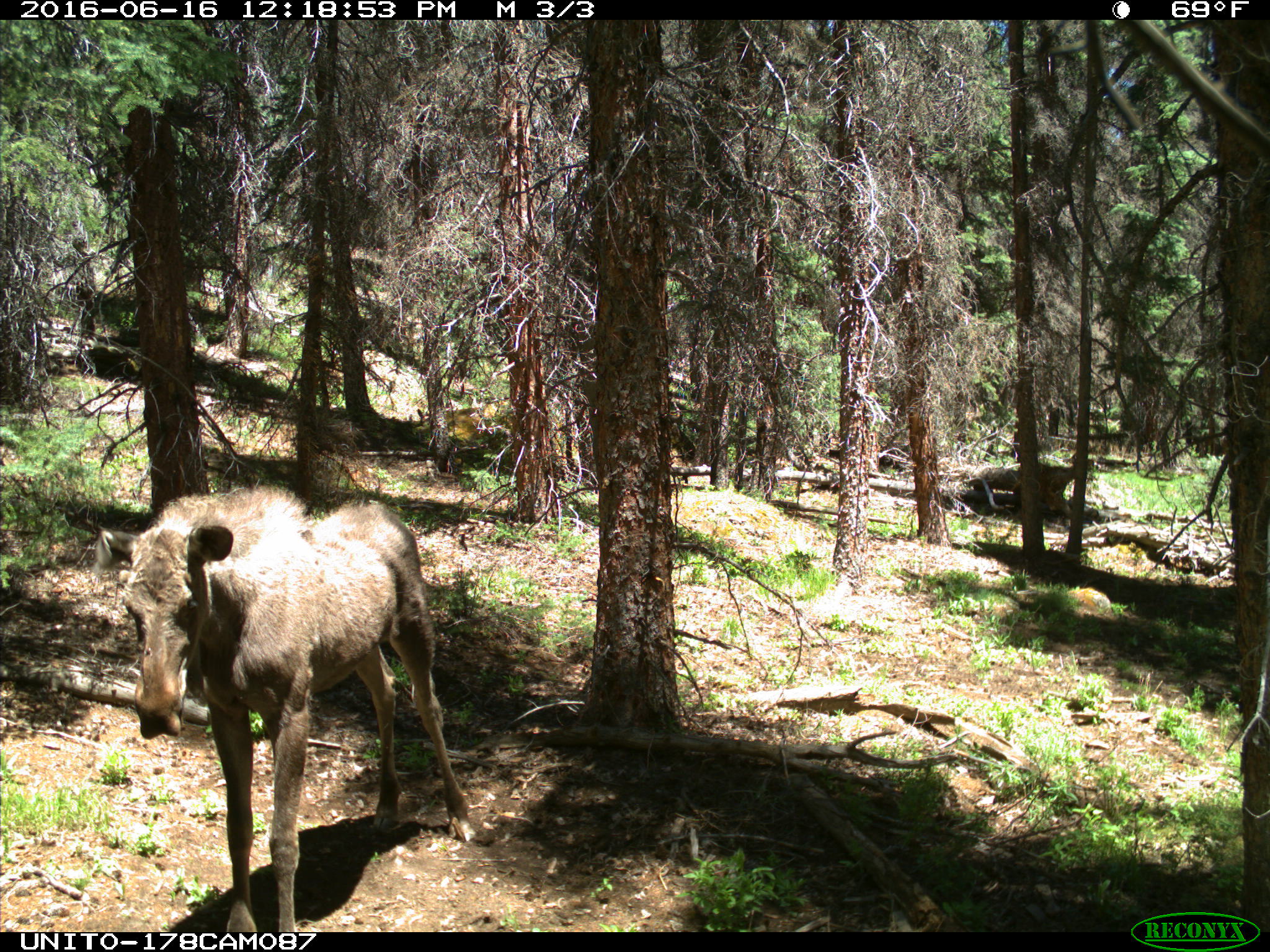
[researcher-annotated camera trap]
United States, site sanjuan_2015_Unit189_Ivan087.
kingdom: Animalia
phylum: Chordata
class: Mammalia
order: Artiodactyla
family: Cervidae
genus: Alces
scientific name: Alces alces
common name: moose